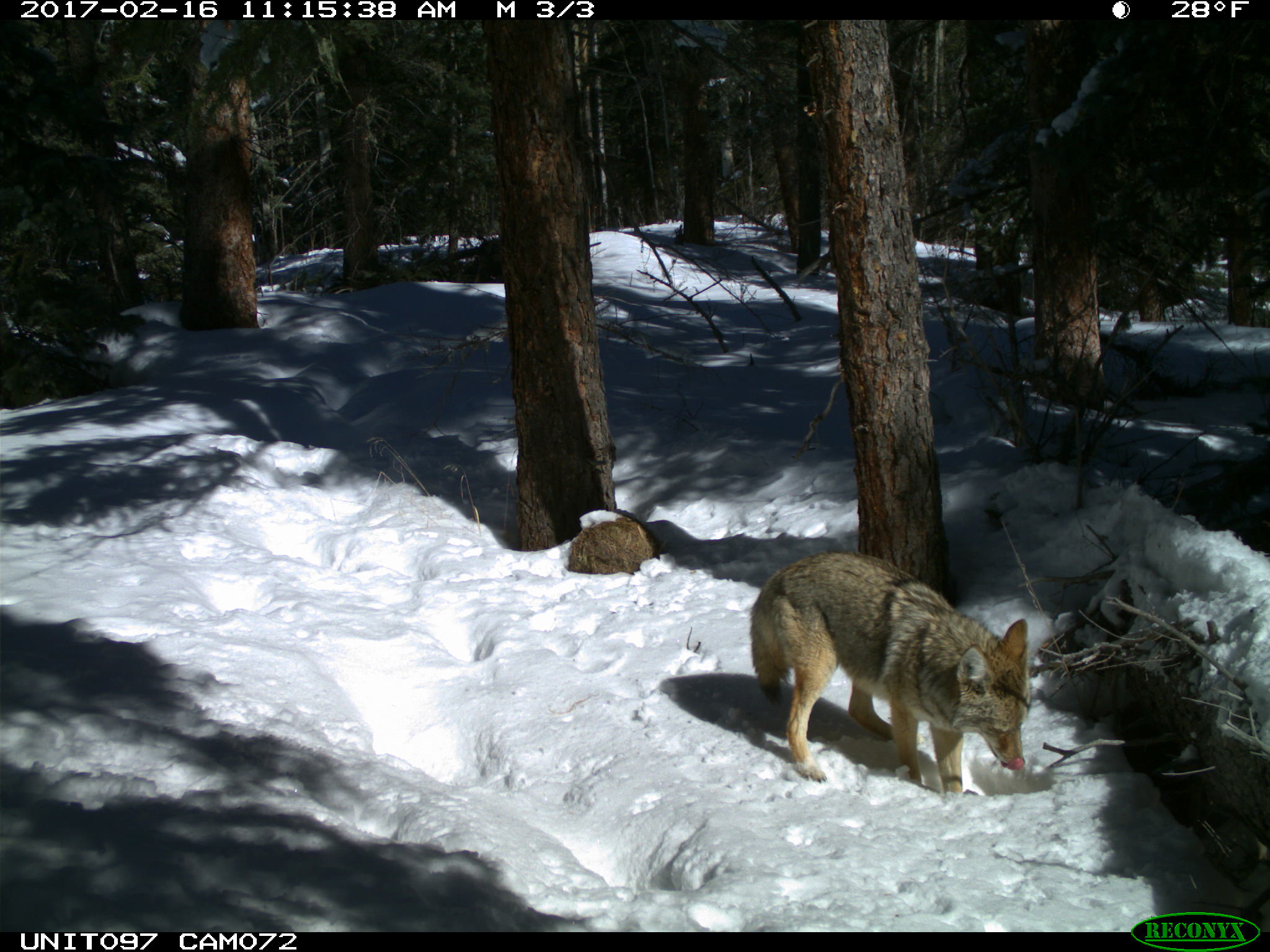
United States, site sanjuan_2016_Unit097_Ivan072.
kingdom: Animalia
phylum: Chordata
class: Mammalia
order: Carnivora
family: Canidae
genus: Canis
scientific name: Canis latrans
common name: coyote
Canis latrans (coyote).